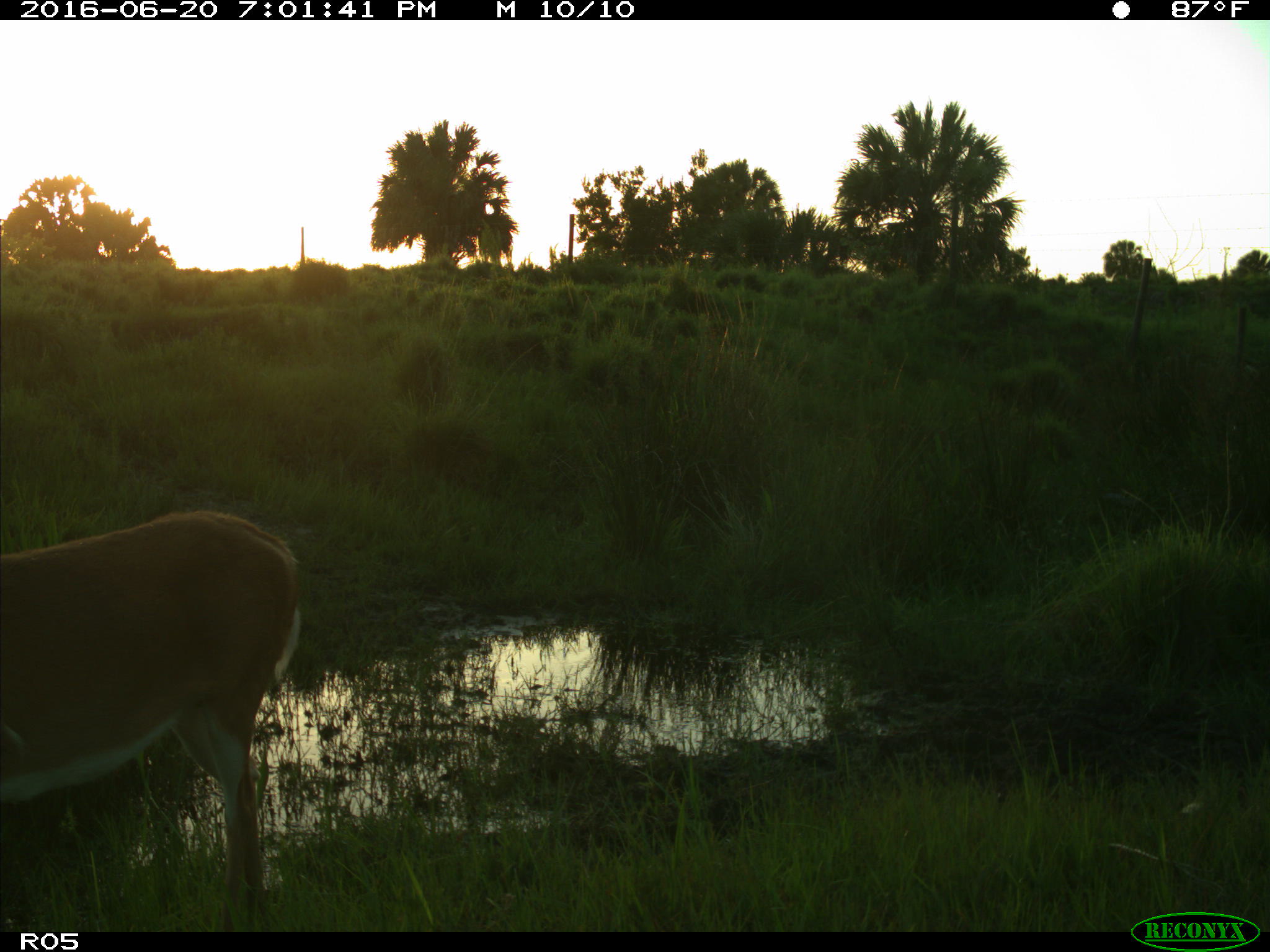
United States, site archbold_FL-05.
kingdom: Animalia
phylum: Chordata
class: Mammalia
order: Artiodactyla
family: Cervidae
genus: Odocoileus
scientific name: Odocoileus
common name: deer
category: unidentified deer